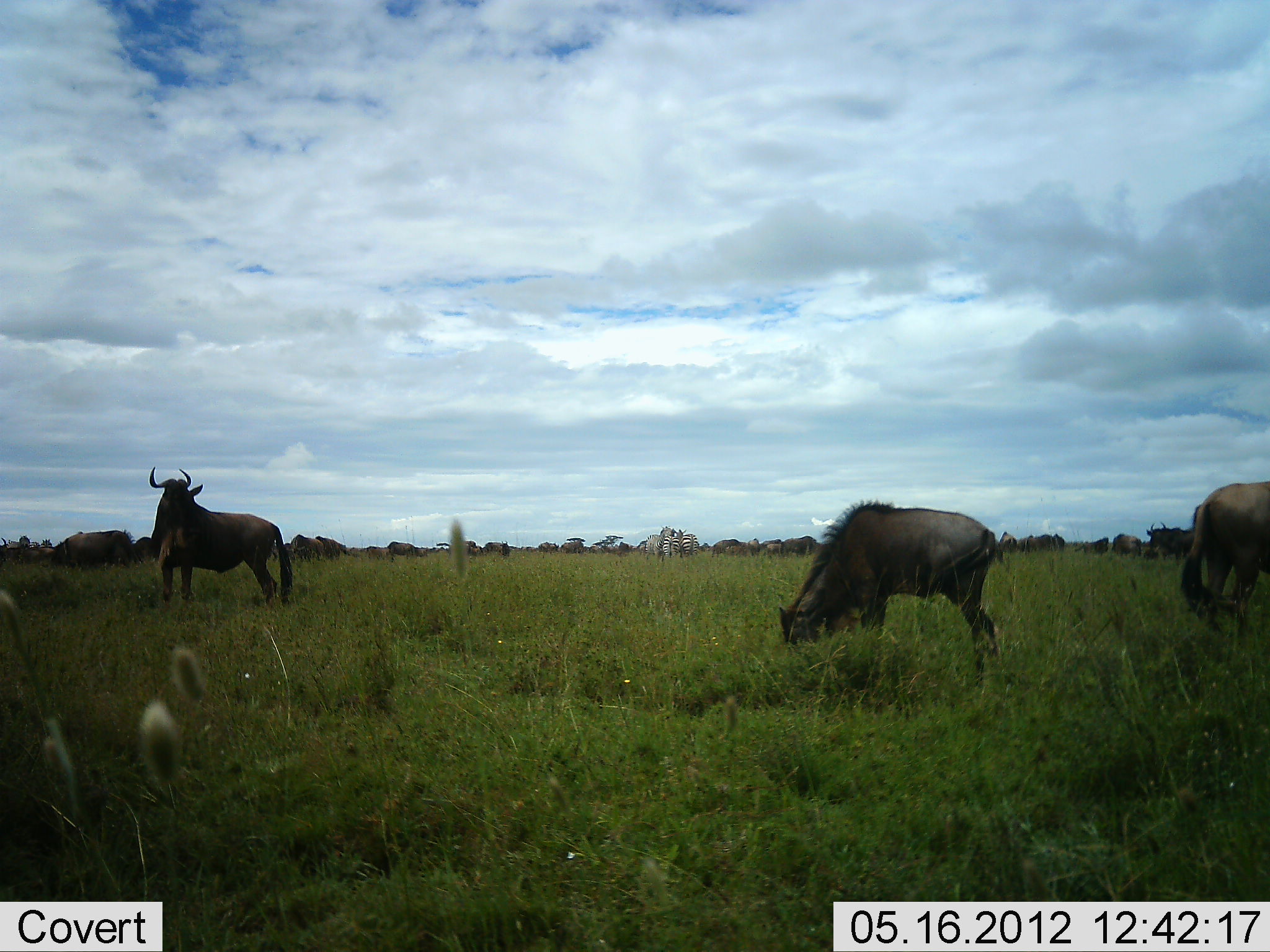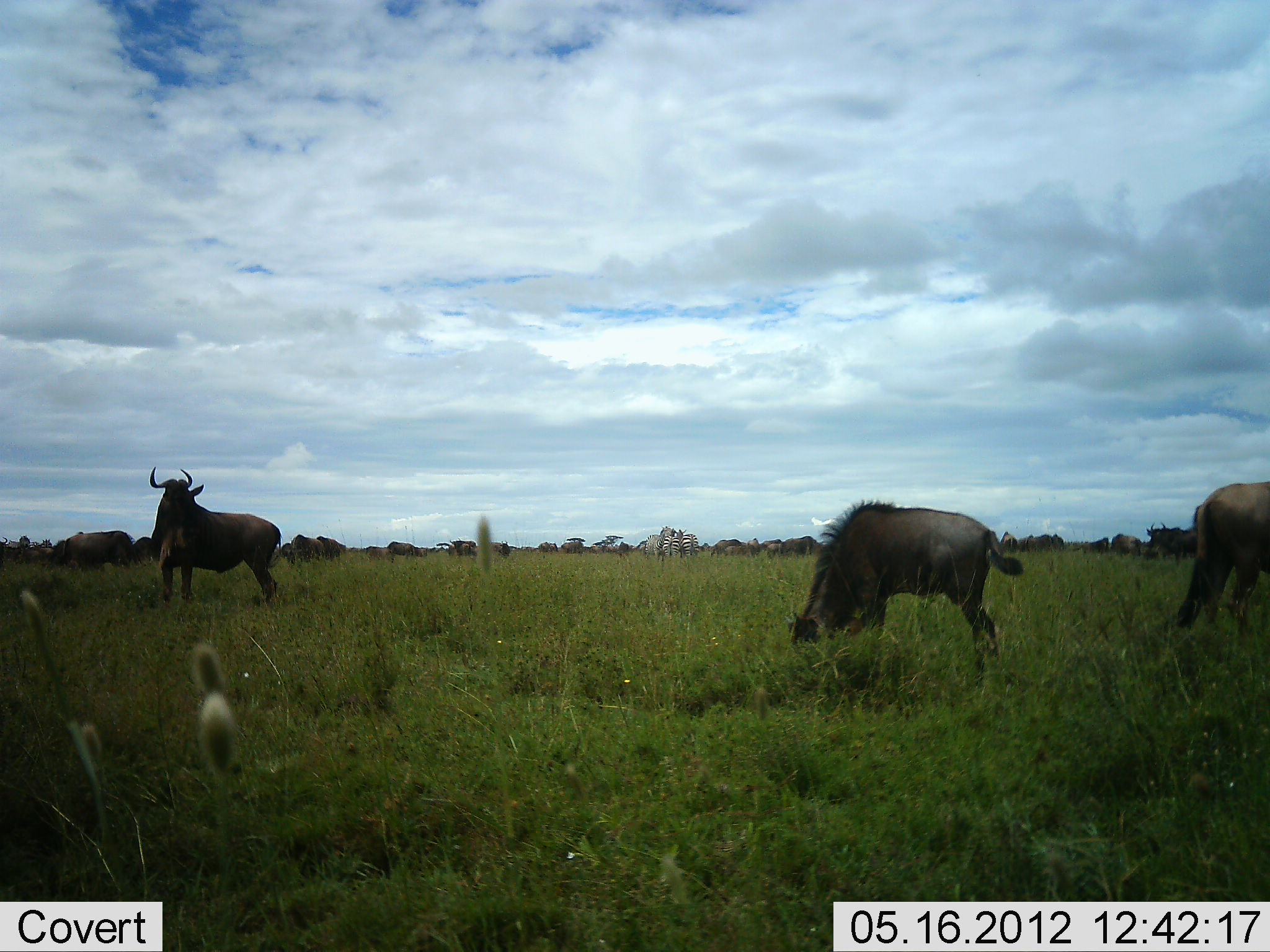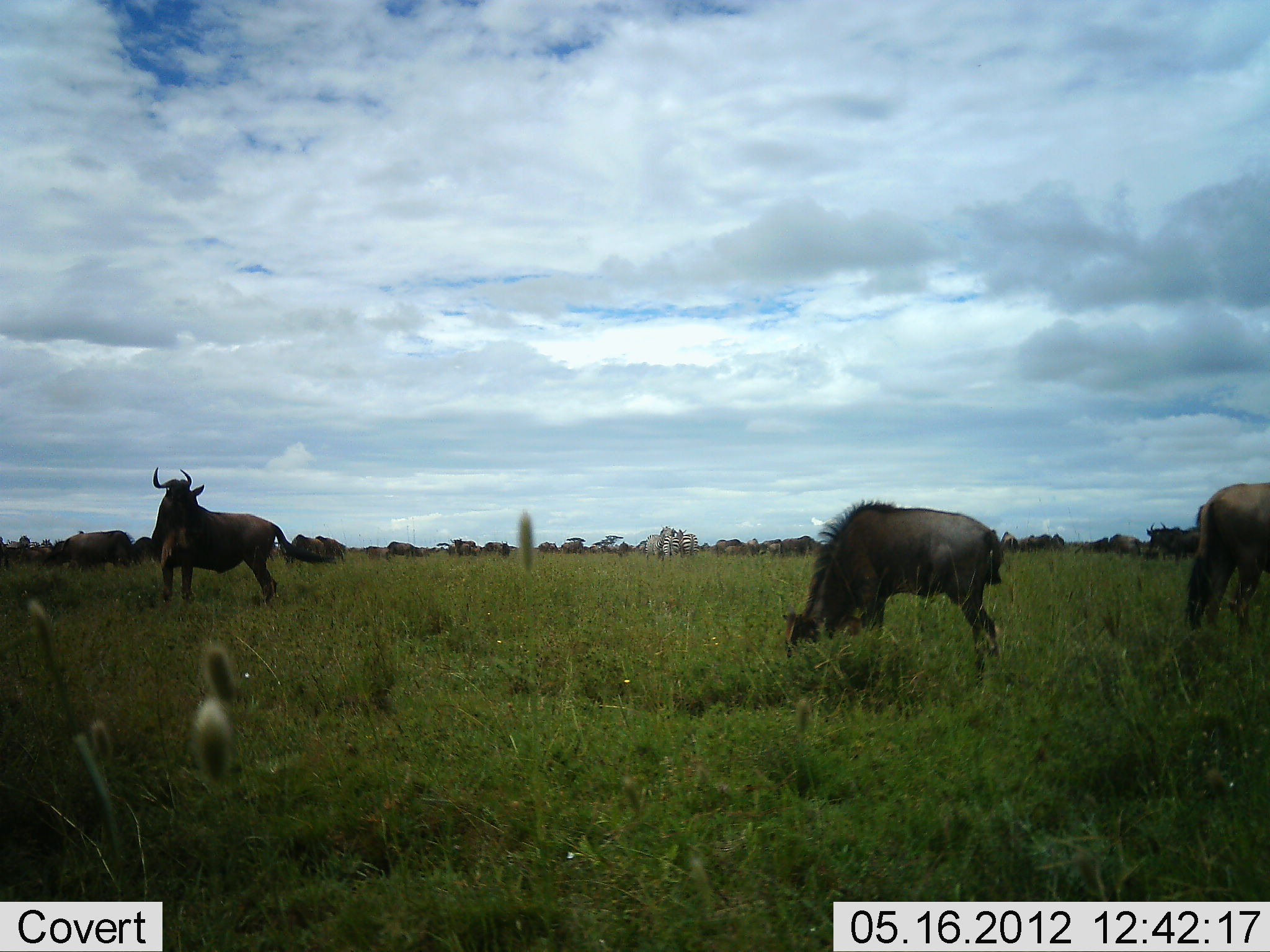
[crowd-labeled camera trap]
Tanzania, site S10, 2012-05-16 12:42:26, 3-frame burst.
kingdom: Animalia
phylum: Chordata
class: Mammalia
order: Artiodactyla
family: Bovidae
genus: Connochaetes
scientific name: Connochaetes taurinus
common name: blue wildebeest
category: wildebeest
Wildebeest (blue wildebeest) (Connochaetes taurinus), count 11-50. Behavior (volunteer vote fractions): standing 69%, resting 0%, moving 12%, interacting 0%. Young present (vote fraction): 6%. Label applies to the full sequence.